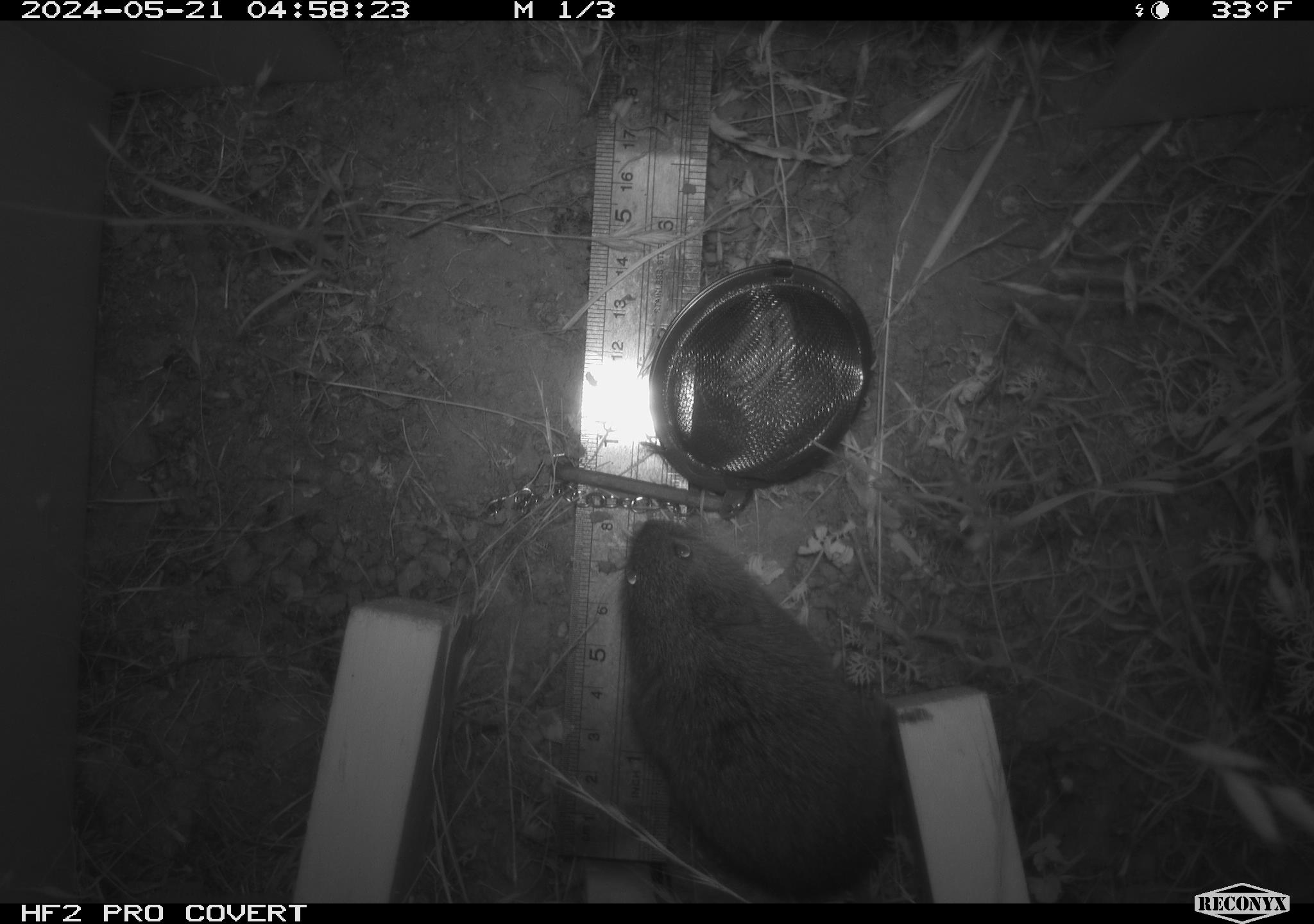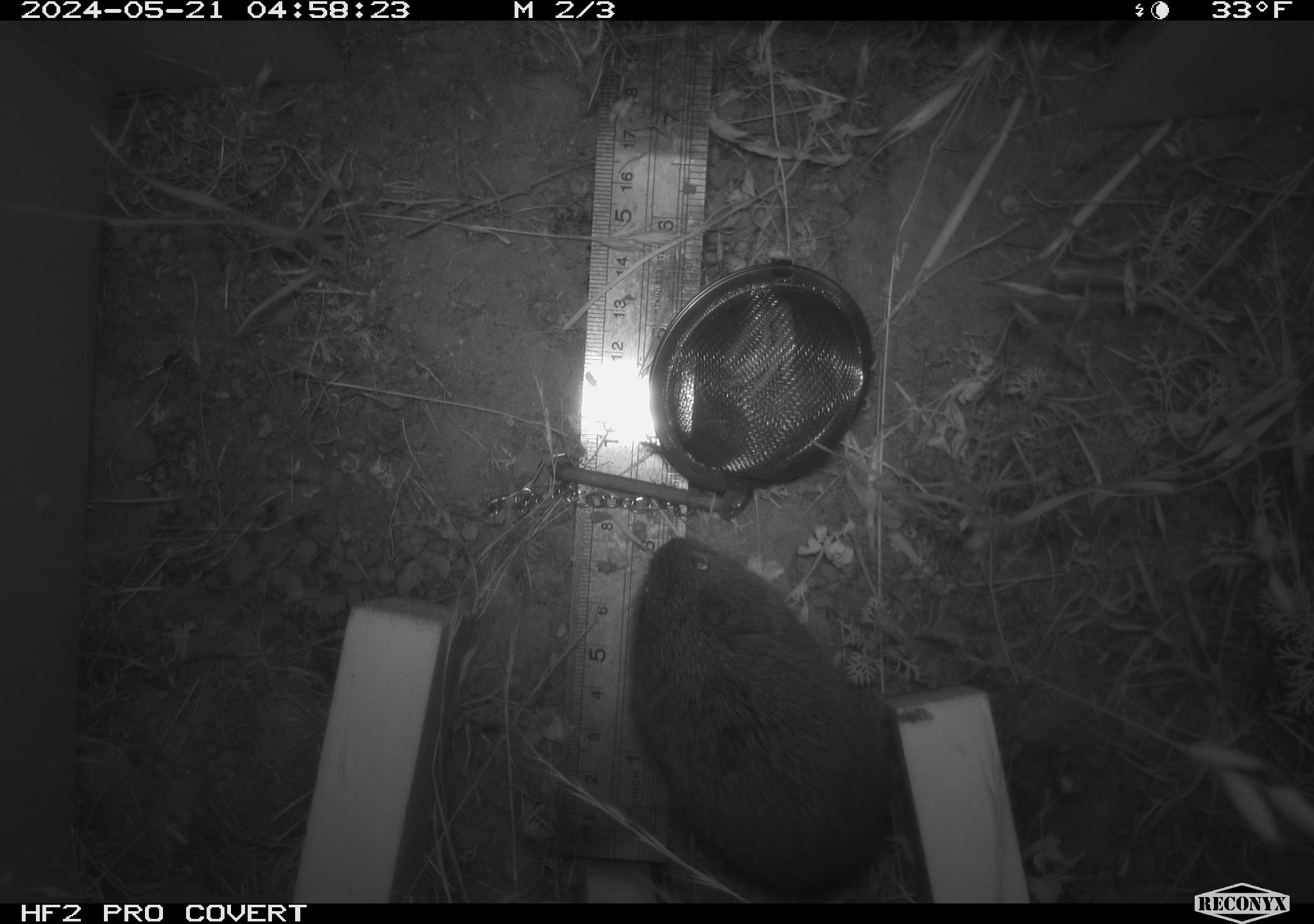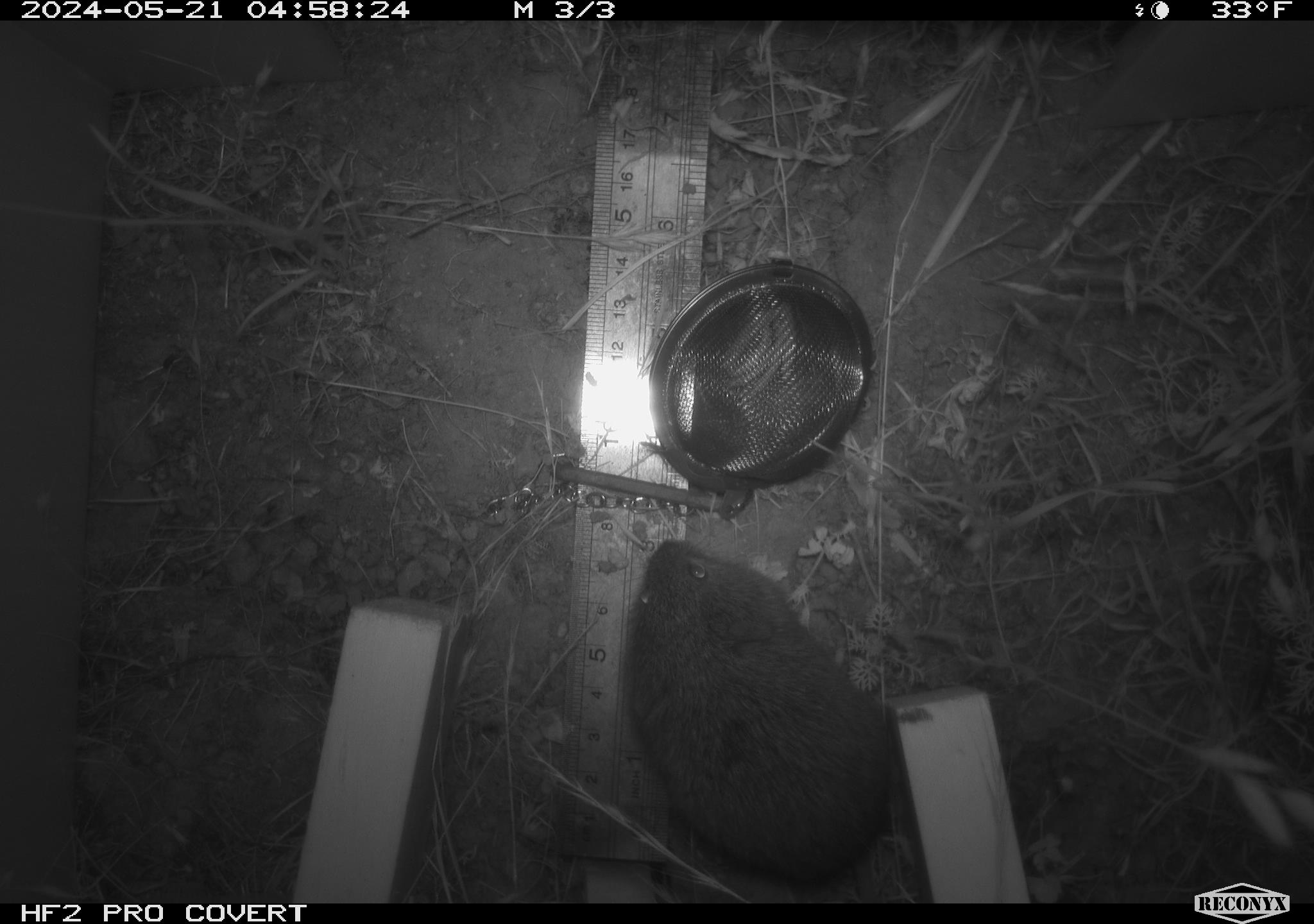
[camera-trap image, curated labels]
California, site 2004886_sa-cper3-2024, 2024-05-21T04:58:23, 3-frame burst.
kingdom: Animalia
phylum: Chordata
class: Mammalia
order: Rodentia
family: Cricetidae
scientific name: Arvicolinae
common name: voles, lemmings, and muskrats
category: arvicolinae subfamily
Arvicolinae subfamily (voles, lemmings, and muskrats) (Arvicolinae).